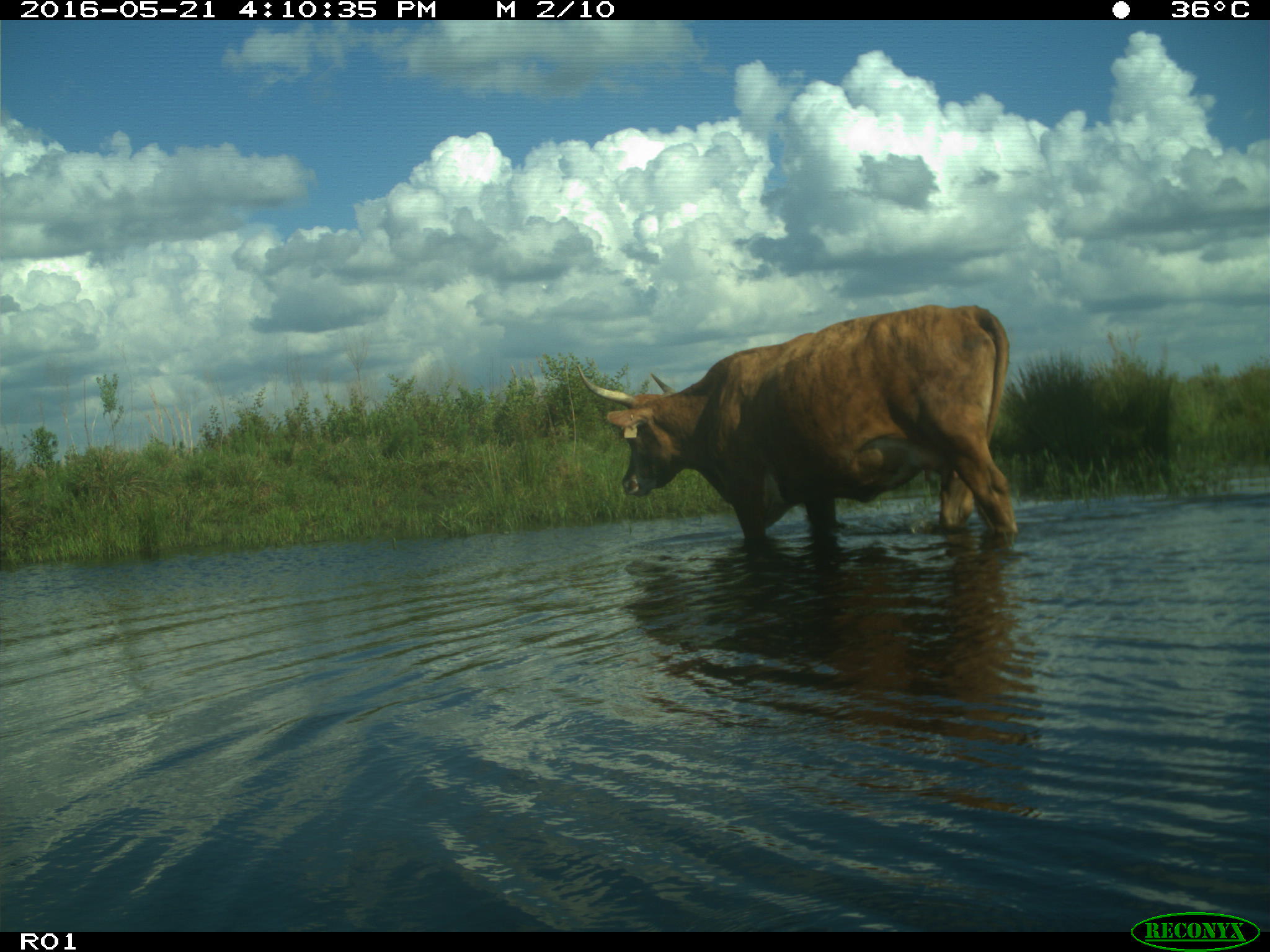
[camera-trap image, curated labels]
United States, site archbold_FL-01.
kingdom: Animalia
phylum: Chordata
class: Mammalia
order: Artiodactyla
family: Bovidae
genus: Bos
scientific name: Bos taurus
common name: domestic cow